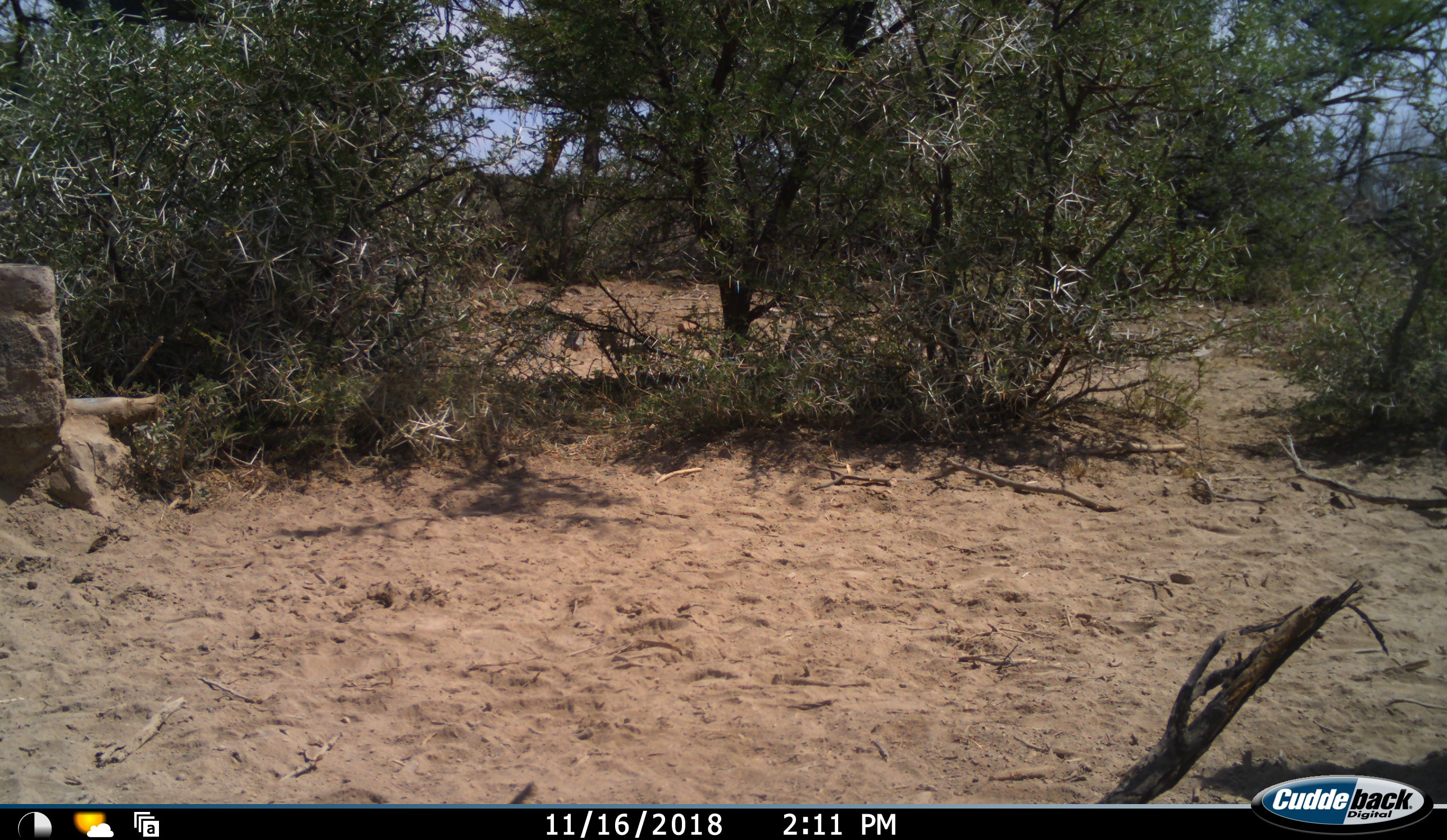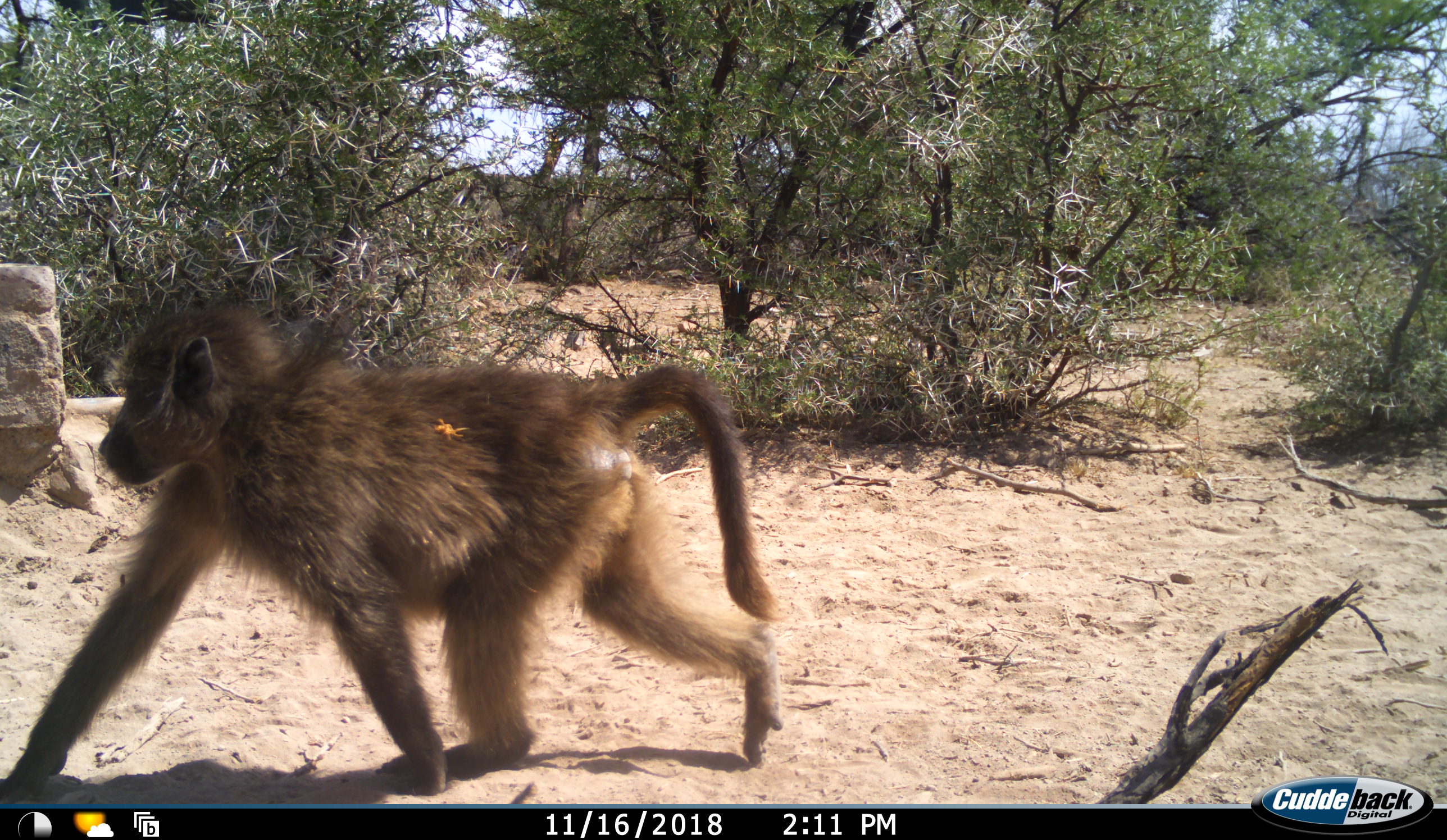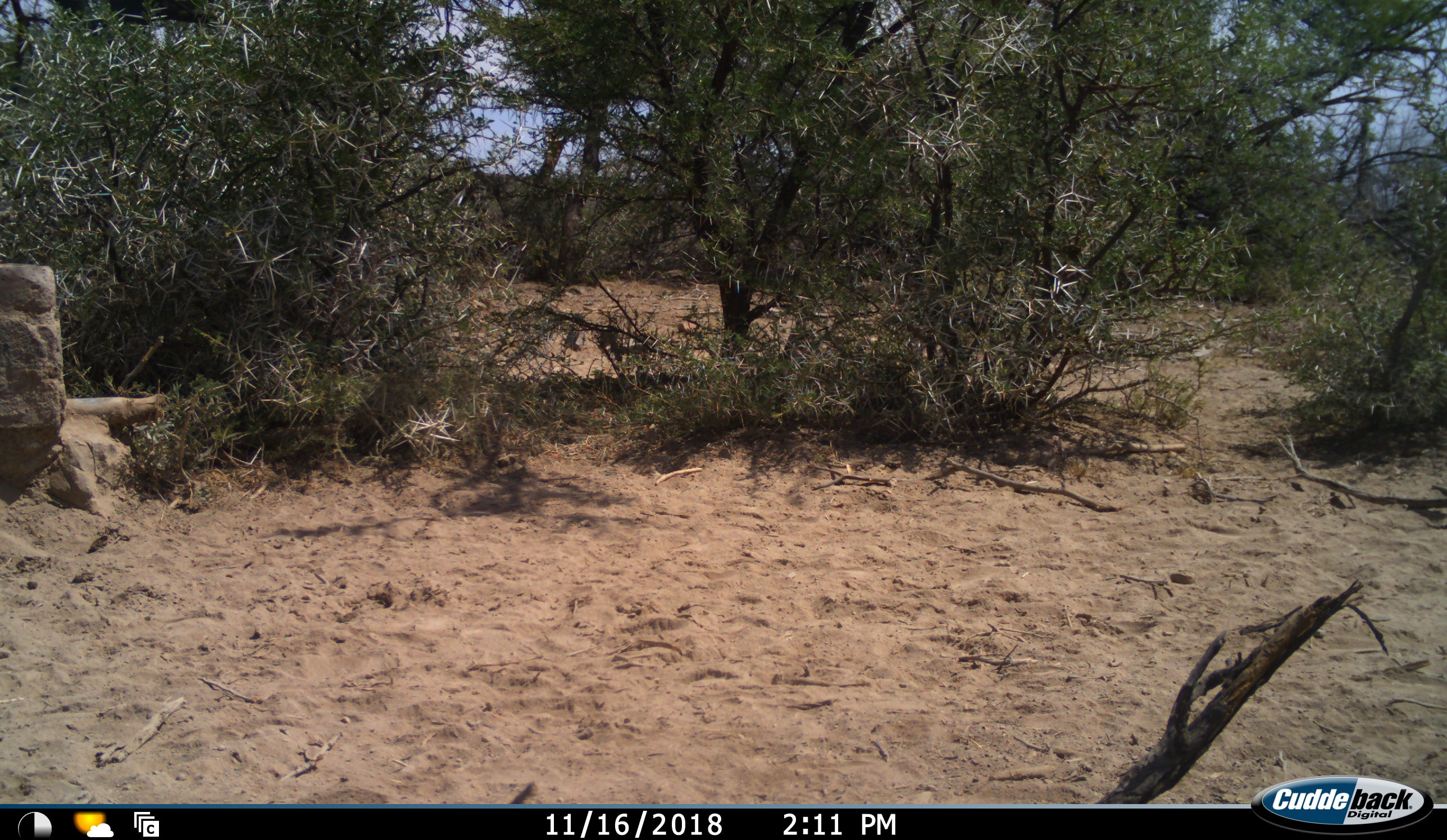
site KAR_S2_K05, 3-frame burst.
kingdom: Animalia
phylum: Chordata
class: Mammalia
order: Primates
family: Cercopithecidae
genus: Papio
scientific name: Papio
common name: baboon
Baboon (Papio), count 1. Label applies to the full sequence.